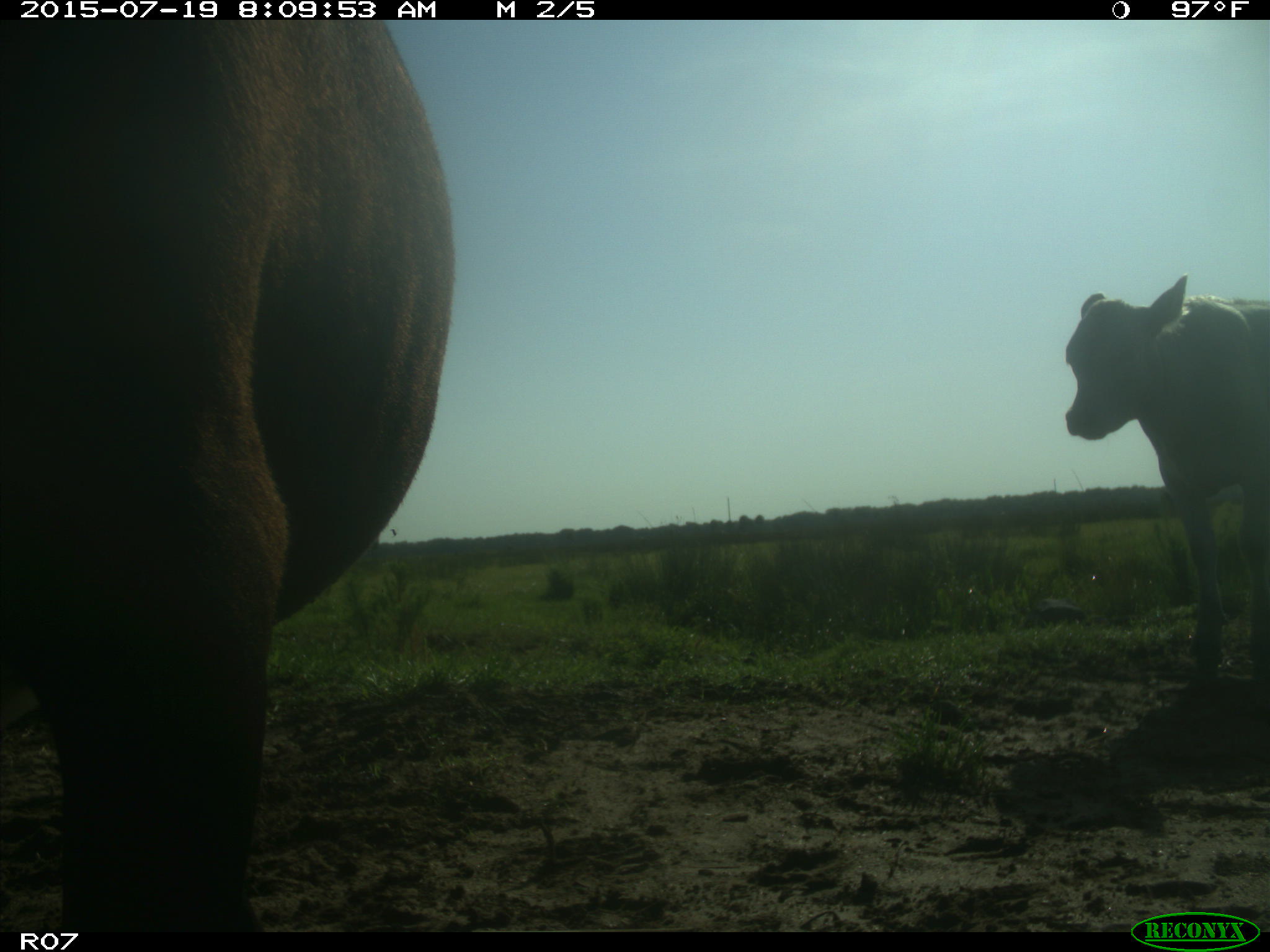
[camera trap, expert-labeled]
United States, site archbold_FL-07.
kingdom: Animalia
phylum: Chordata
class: Mammalia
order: Artiodactyla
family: Bovidae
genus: Bos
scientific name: Bos taurus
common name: domestic cow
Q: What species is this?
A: Bos taurus (domestic cow).